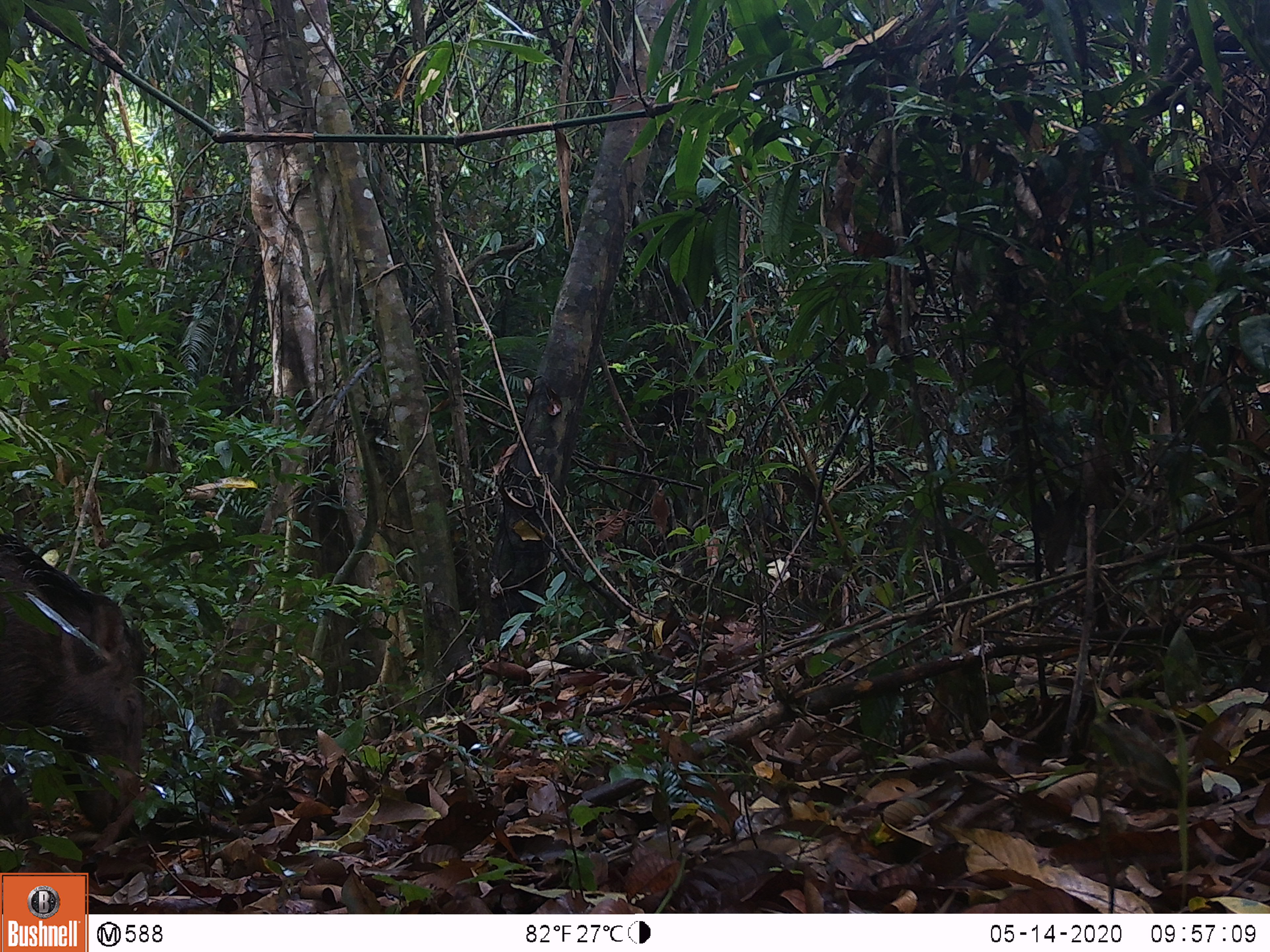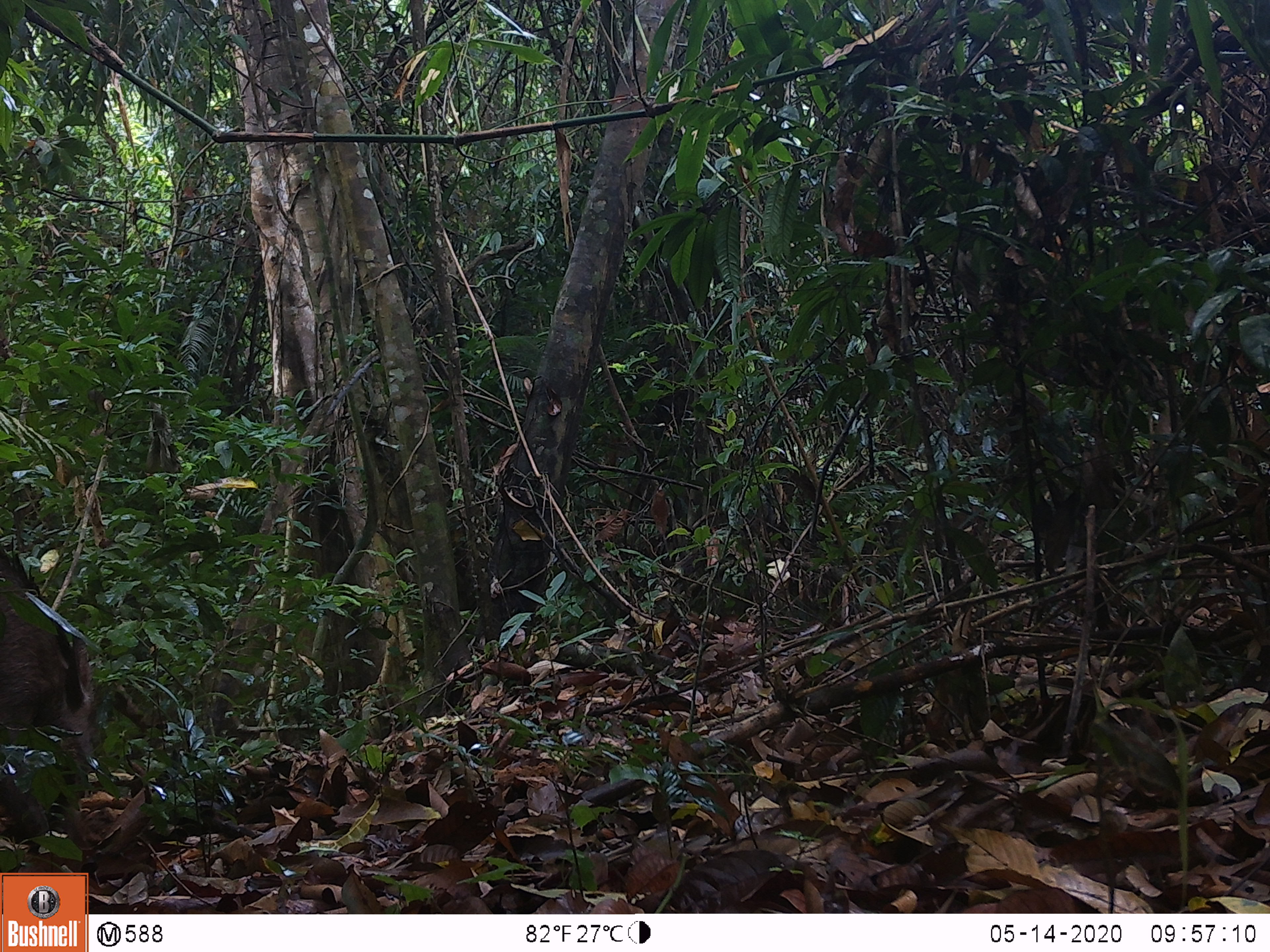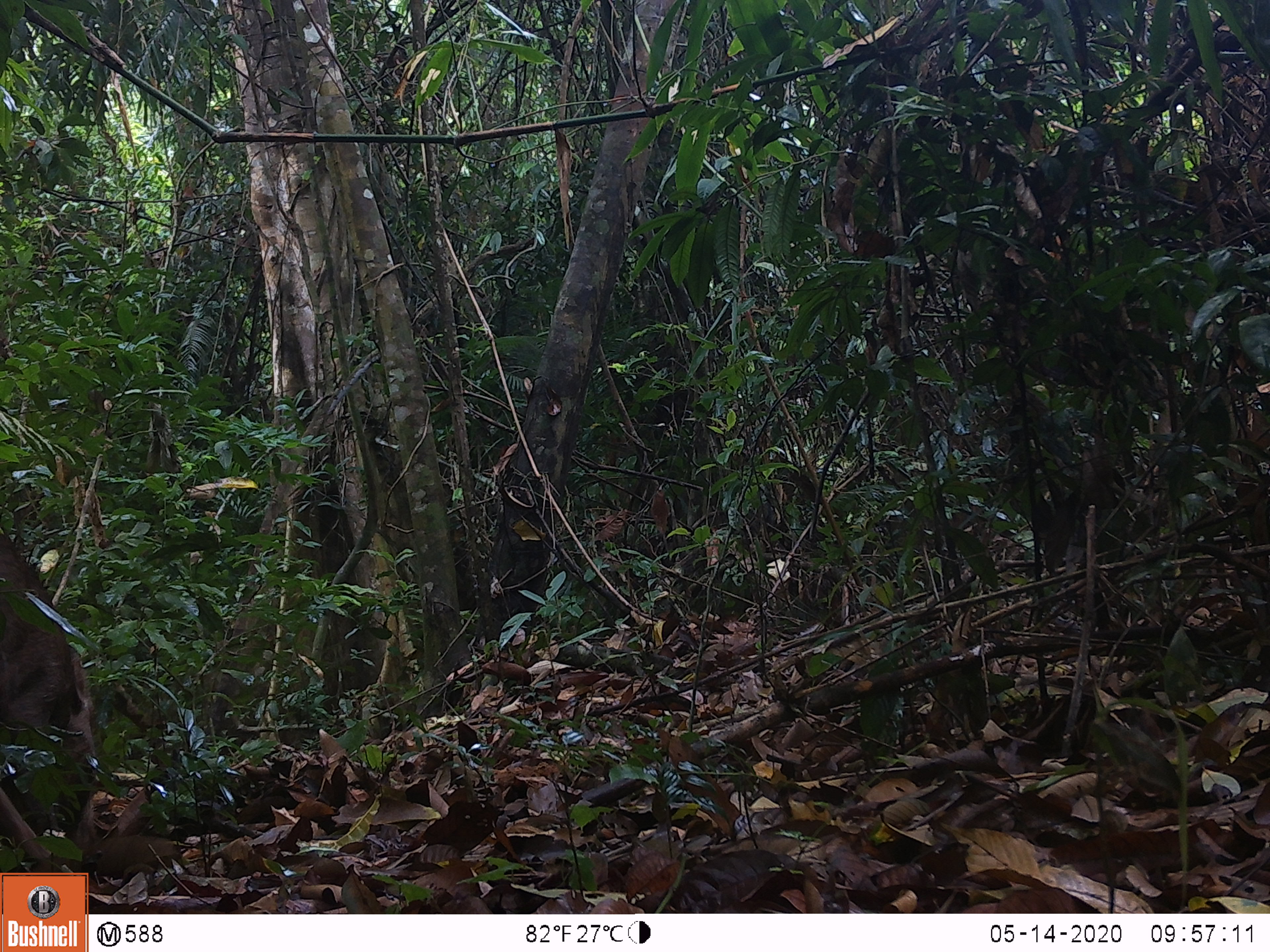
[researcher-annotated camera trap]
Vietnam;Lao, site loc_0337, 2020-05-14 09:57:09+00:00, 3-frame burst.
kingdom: Animalia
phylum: Chordata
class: Mammalia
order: Artiodactyla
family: Suidae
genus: Sus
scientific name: Sus scrofa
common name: eurasian wild pig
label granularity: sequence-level